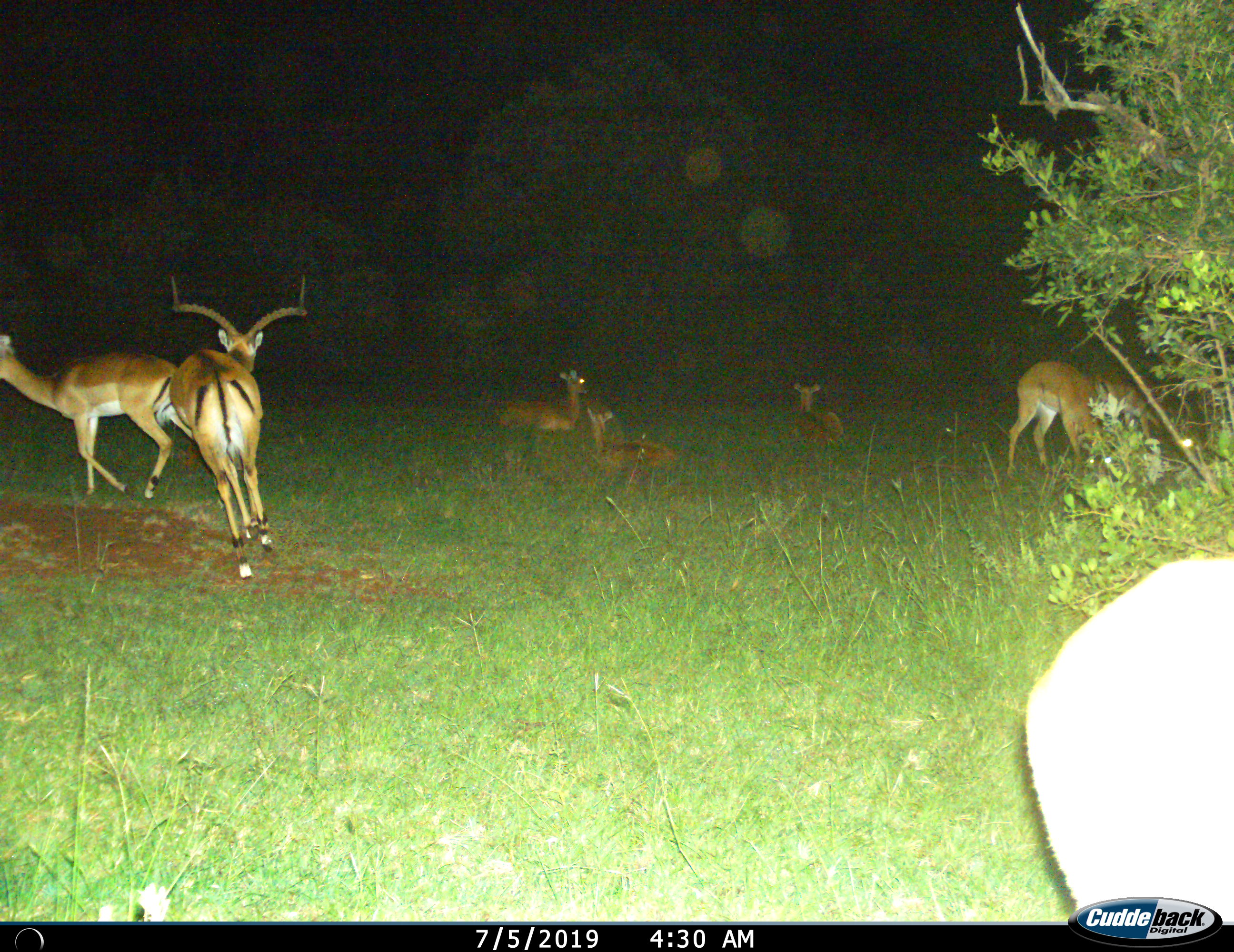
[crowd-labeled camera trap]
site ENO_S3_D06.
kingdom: Animalia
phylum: Chordata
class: Mammalia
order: Artiodactyla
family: Bovidae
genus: Aepyceros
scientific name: Aepyceros melampus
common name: impala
Impala (Aepyceros melampus), count 7. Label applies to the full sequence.